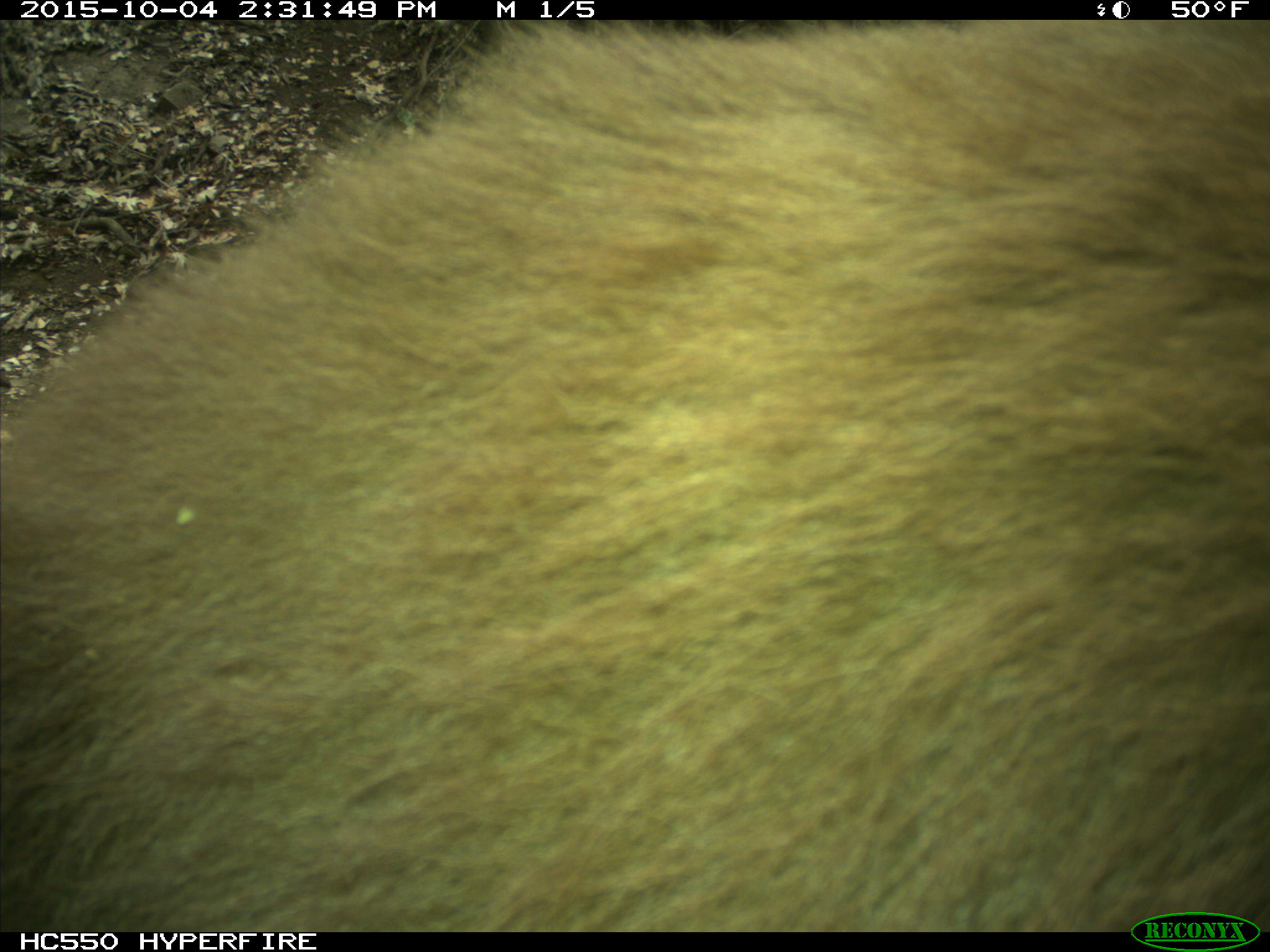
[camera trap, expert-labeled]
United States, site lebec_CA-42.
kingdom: Animalia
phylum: Chordata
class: Mammalia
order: Carnivora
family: Ursidae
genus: Ursus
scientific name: Ursus americanus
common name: american black bear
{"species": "Ursus americanus (american black bear)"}